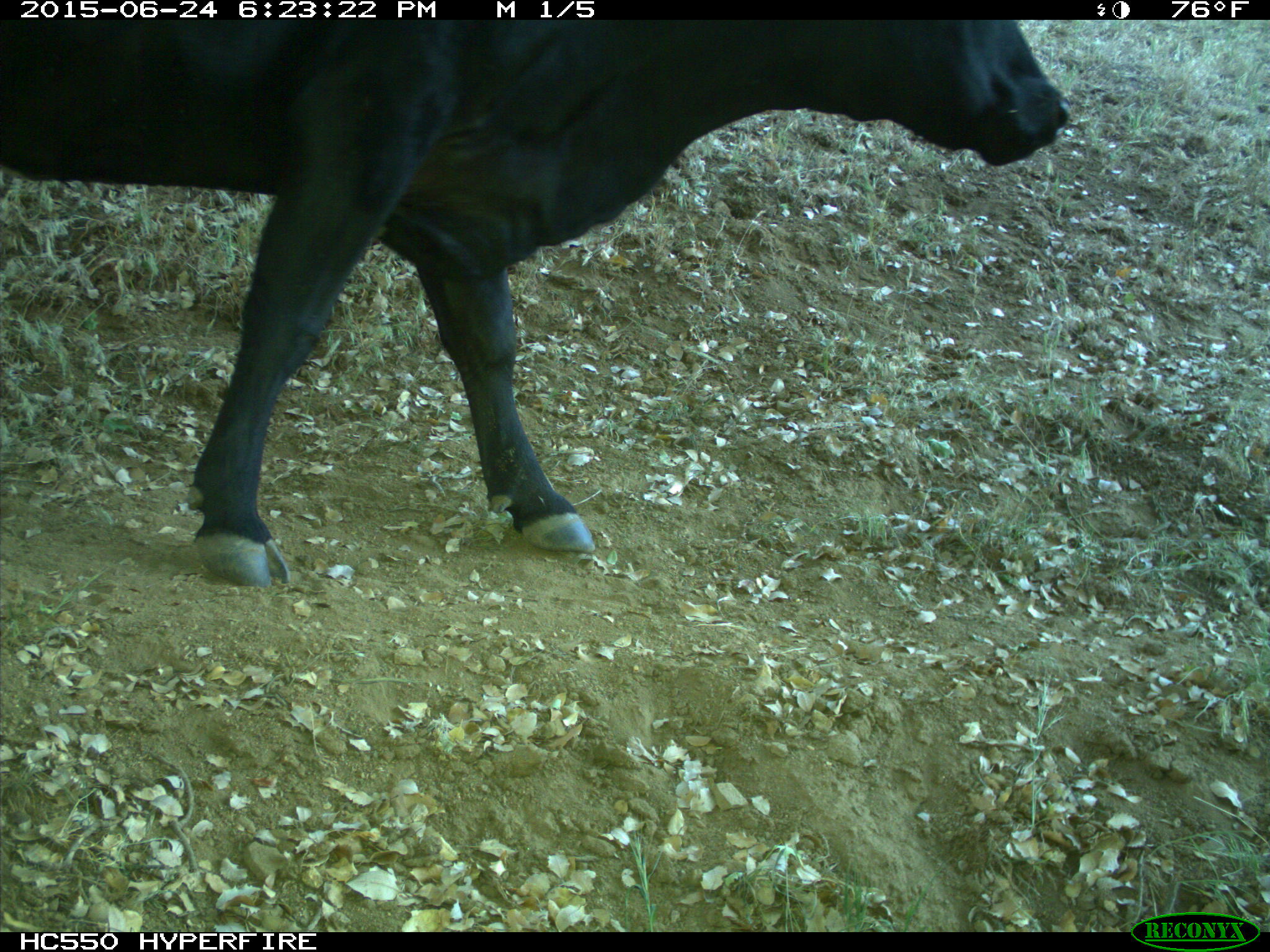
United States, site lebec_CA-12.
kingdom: Animalia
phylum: Chordata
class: Mammalia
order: Artiodactyla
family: Bovidae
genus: Bos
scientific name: Bos taurus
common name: domestic cow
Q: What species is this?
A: Bos taurus (domestic cow).